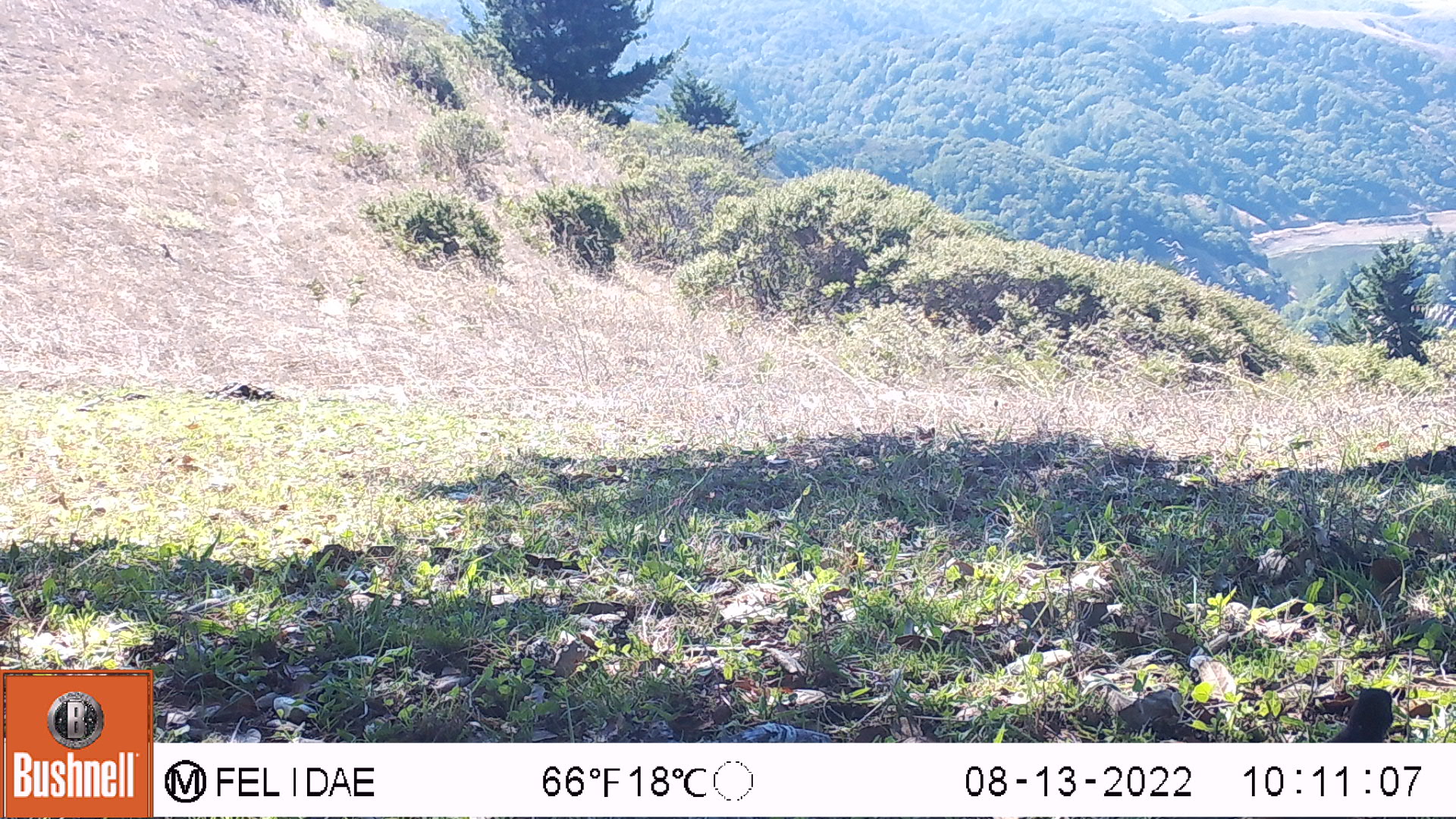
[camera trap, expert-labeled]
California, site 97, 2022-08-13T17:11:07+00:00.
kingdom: Animalia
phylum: Chordata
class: Aves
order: Galliformes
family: Odontophoridae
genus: Callipepla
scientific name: Callipepla californica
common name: california quail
California quail (Callipepla californica).